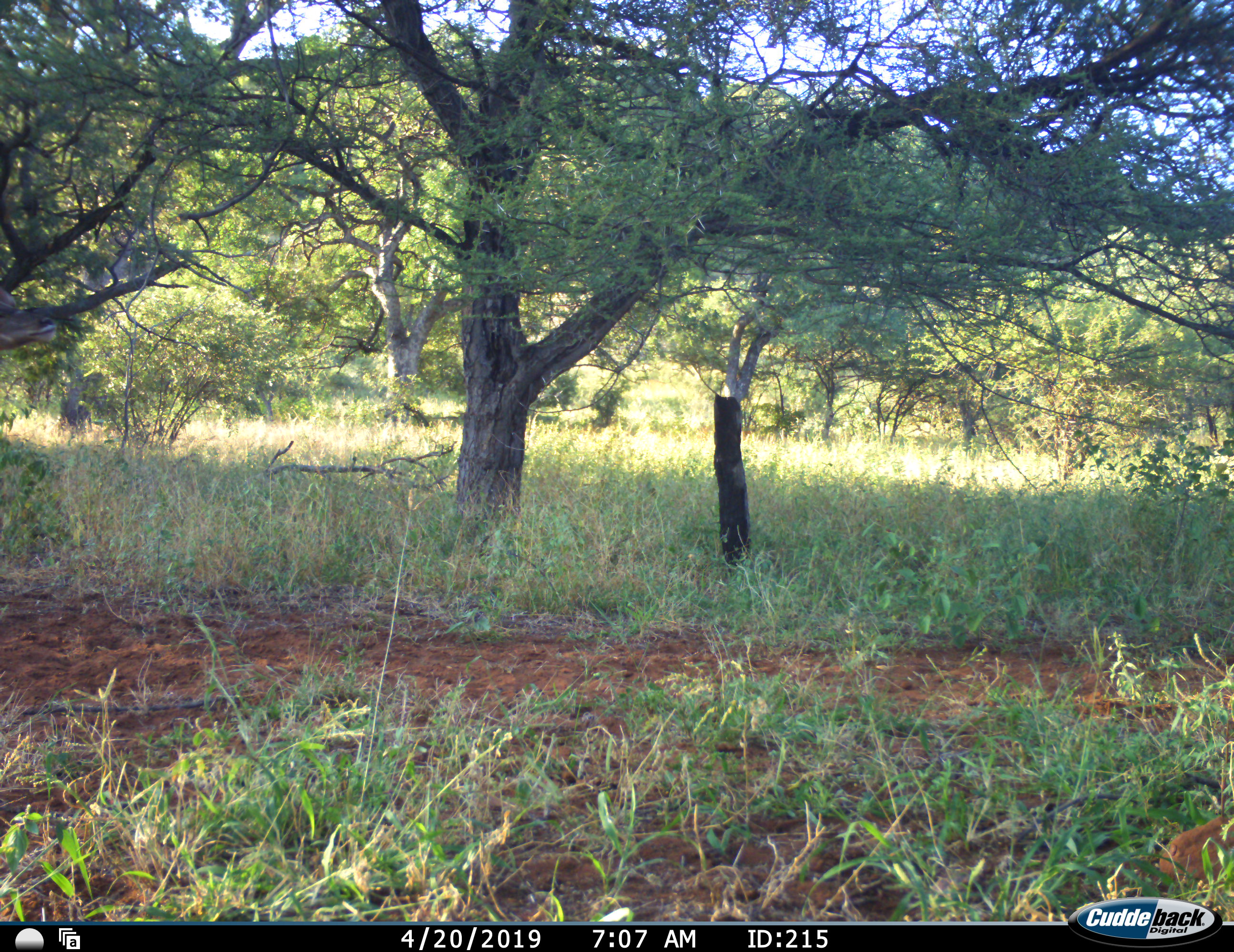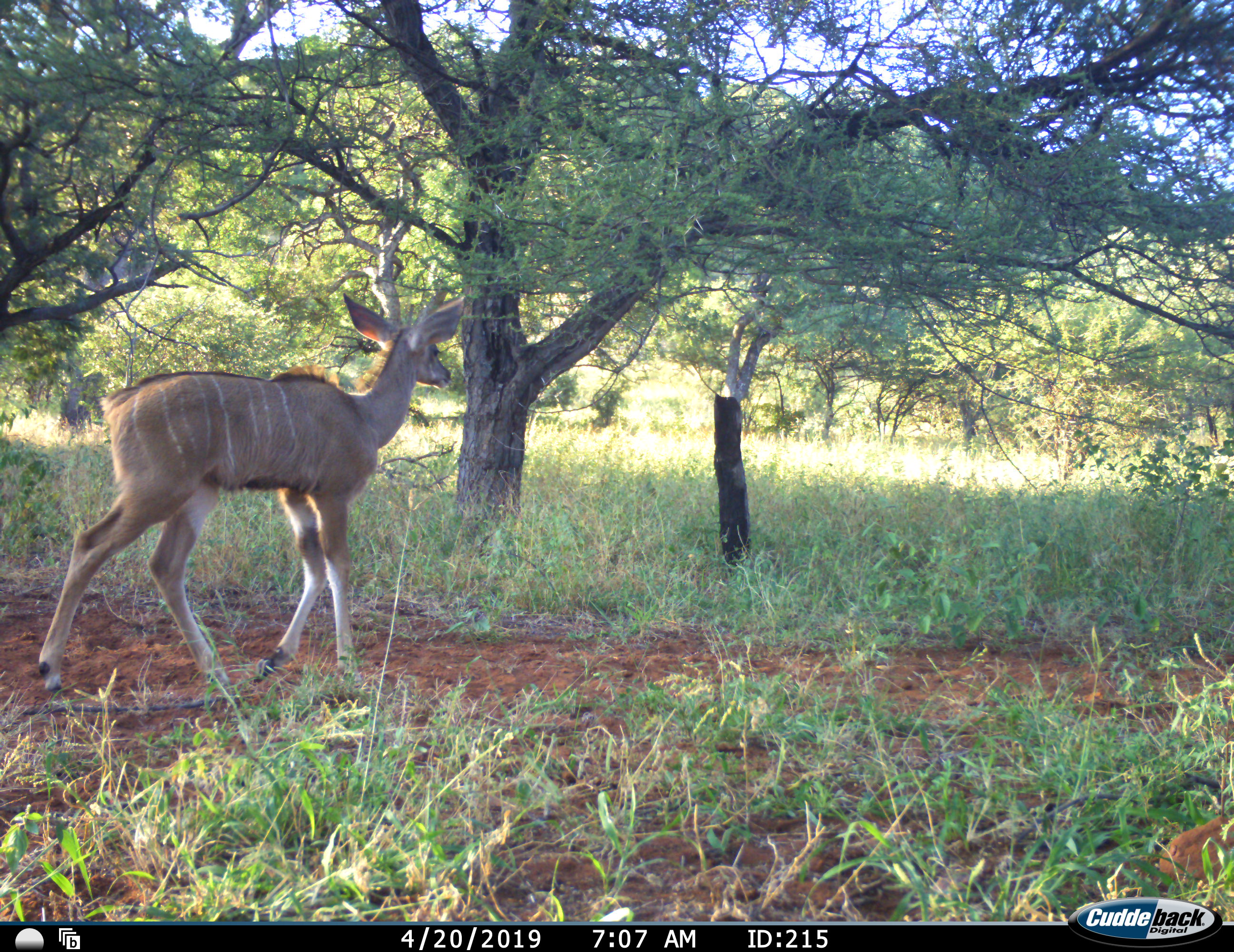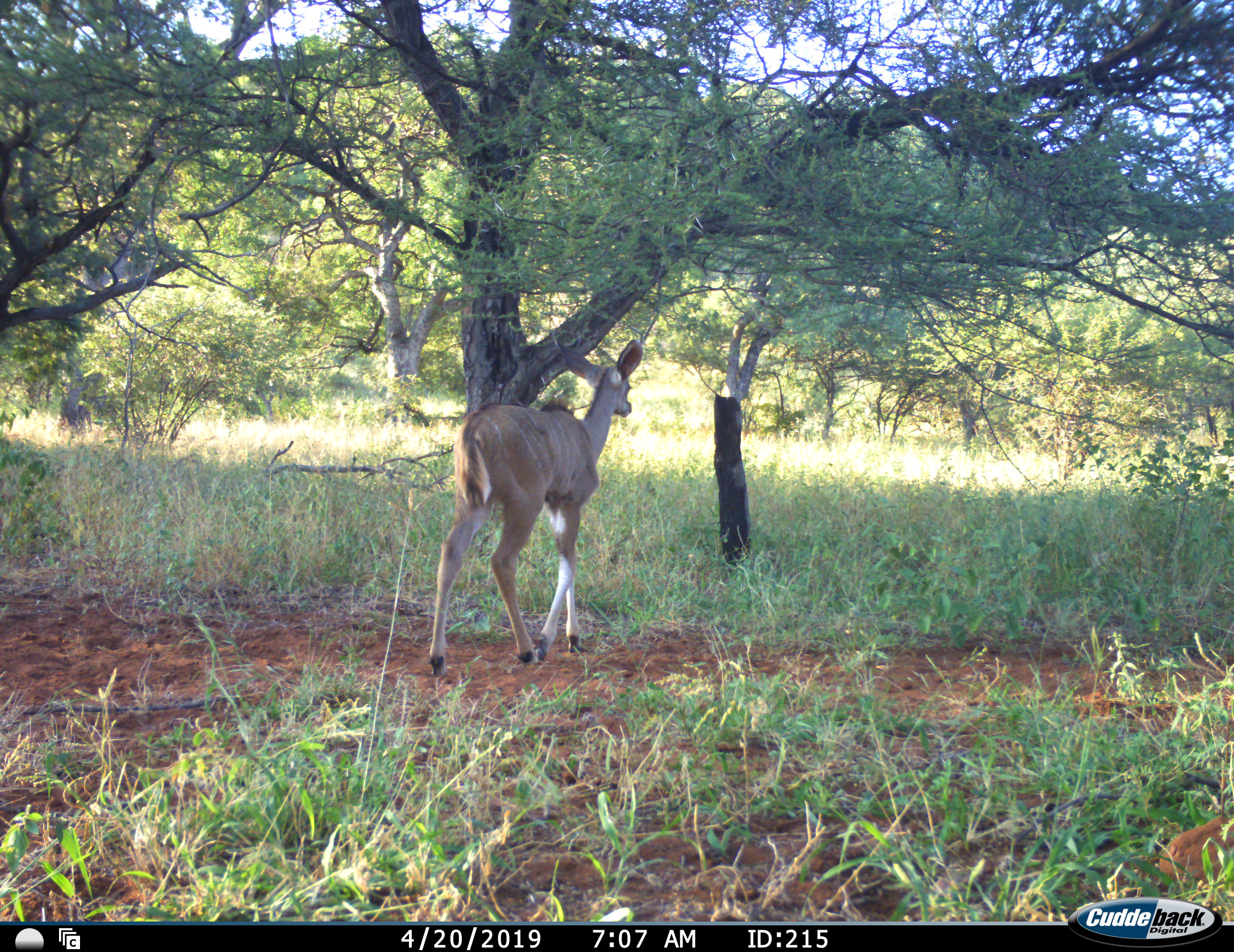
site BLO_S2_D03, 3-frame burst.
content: unidentified animal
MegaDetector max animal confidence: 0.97